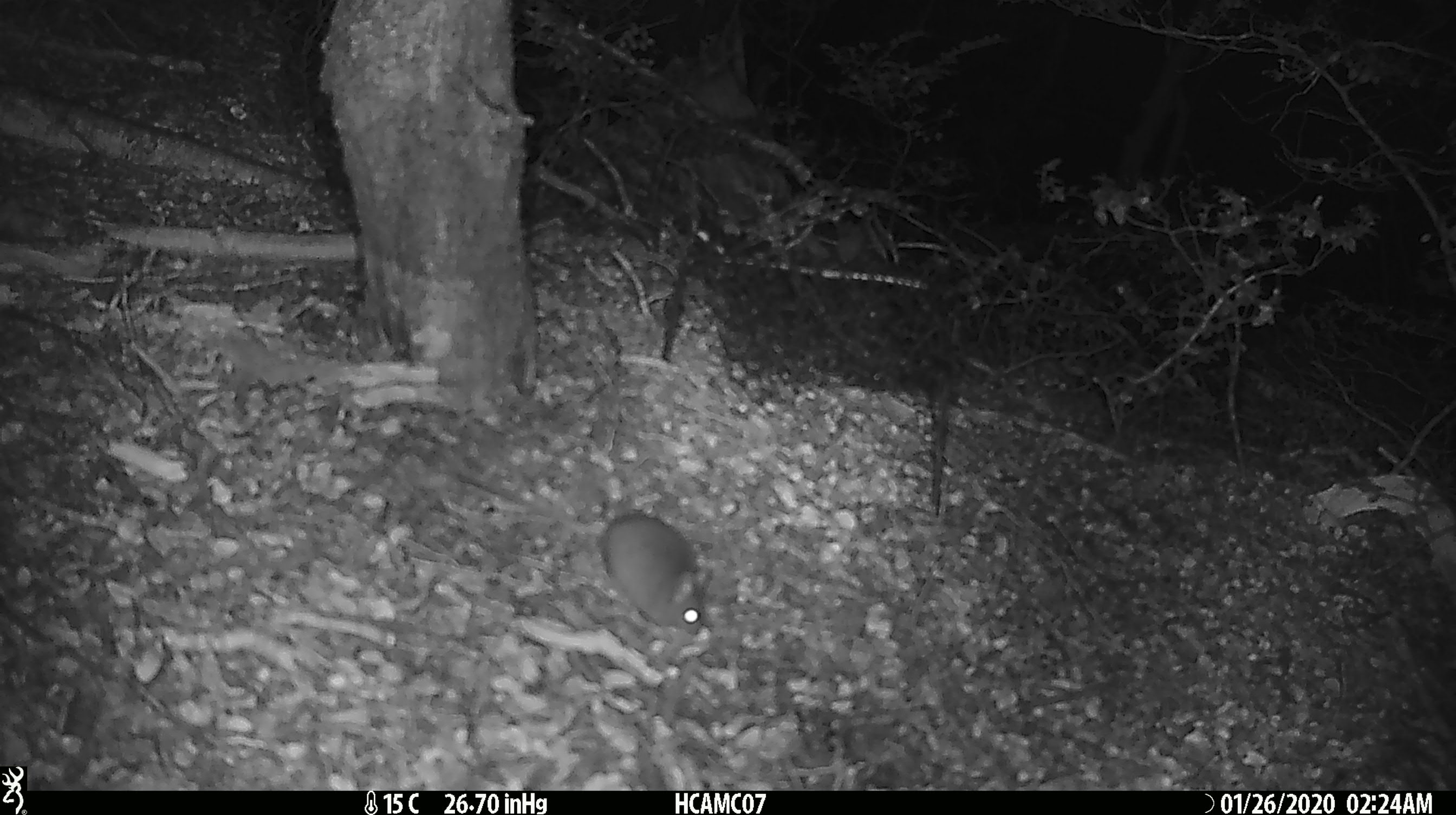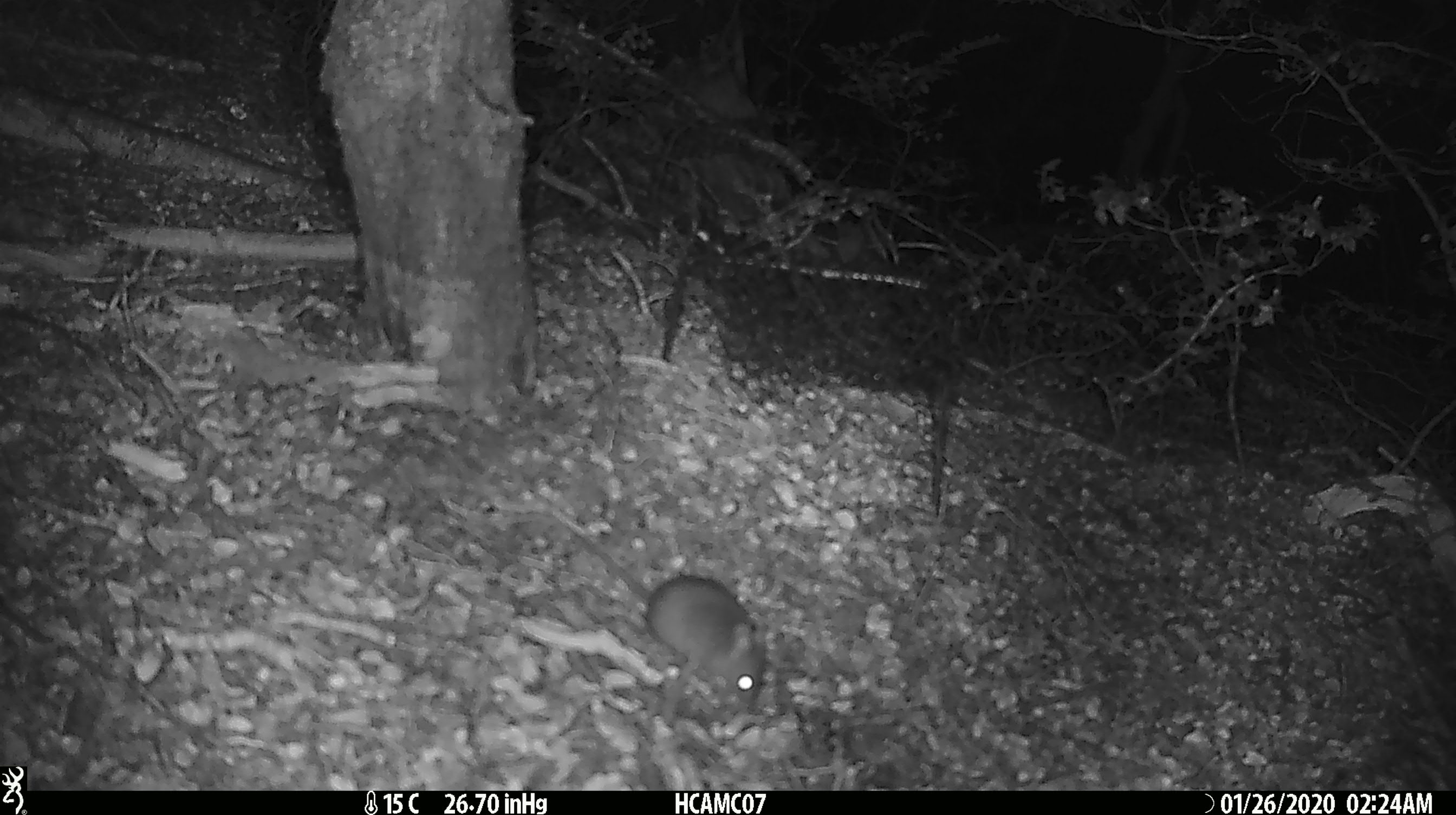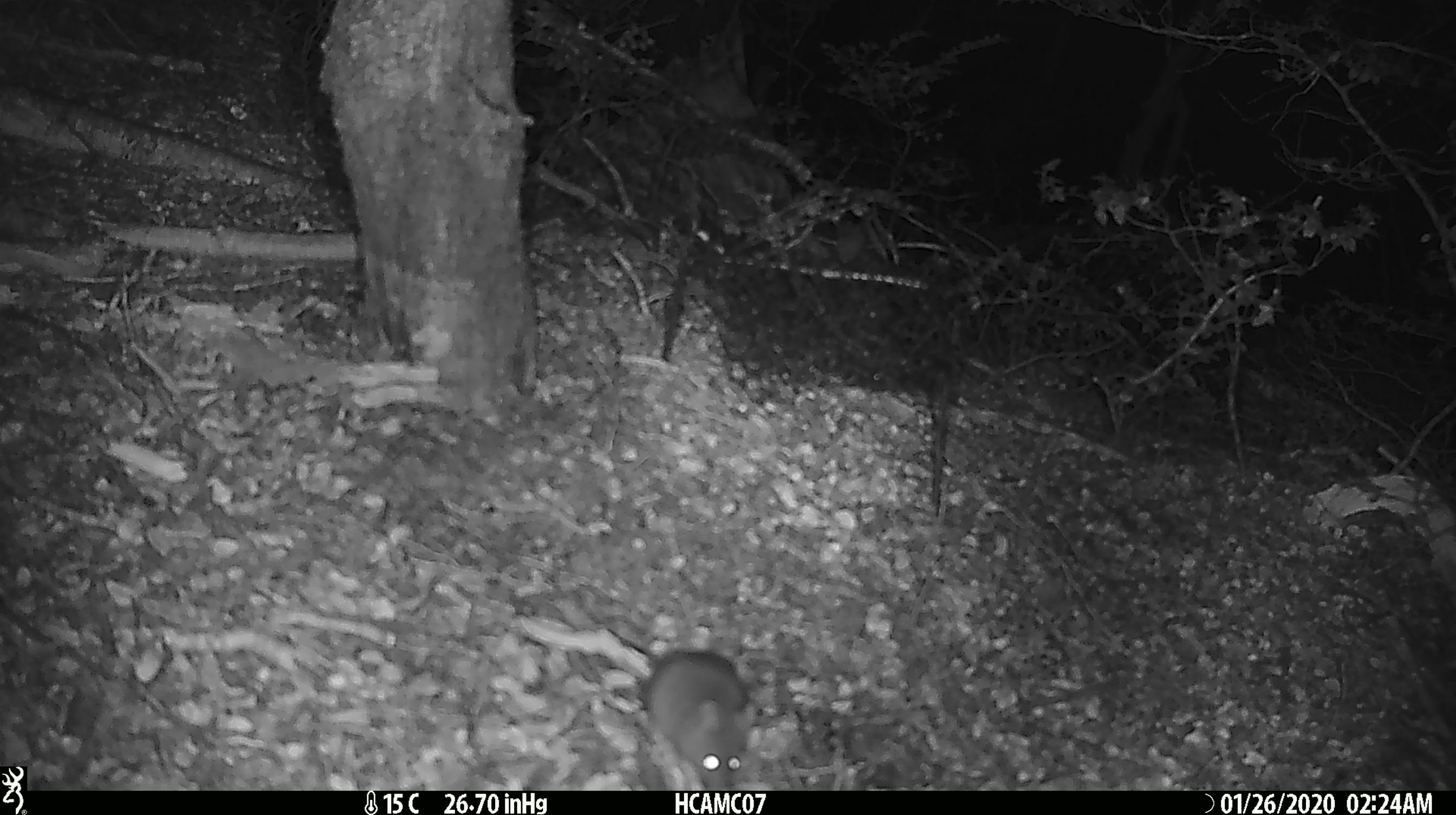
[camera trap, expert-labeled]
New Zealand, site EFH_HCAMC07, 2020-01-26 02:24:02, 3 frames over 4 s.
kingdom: Animalia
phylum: Chordata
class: Mammalia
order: Rodentia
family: Muridae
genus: Mus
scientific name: Mus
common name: mouse